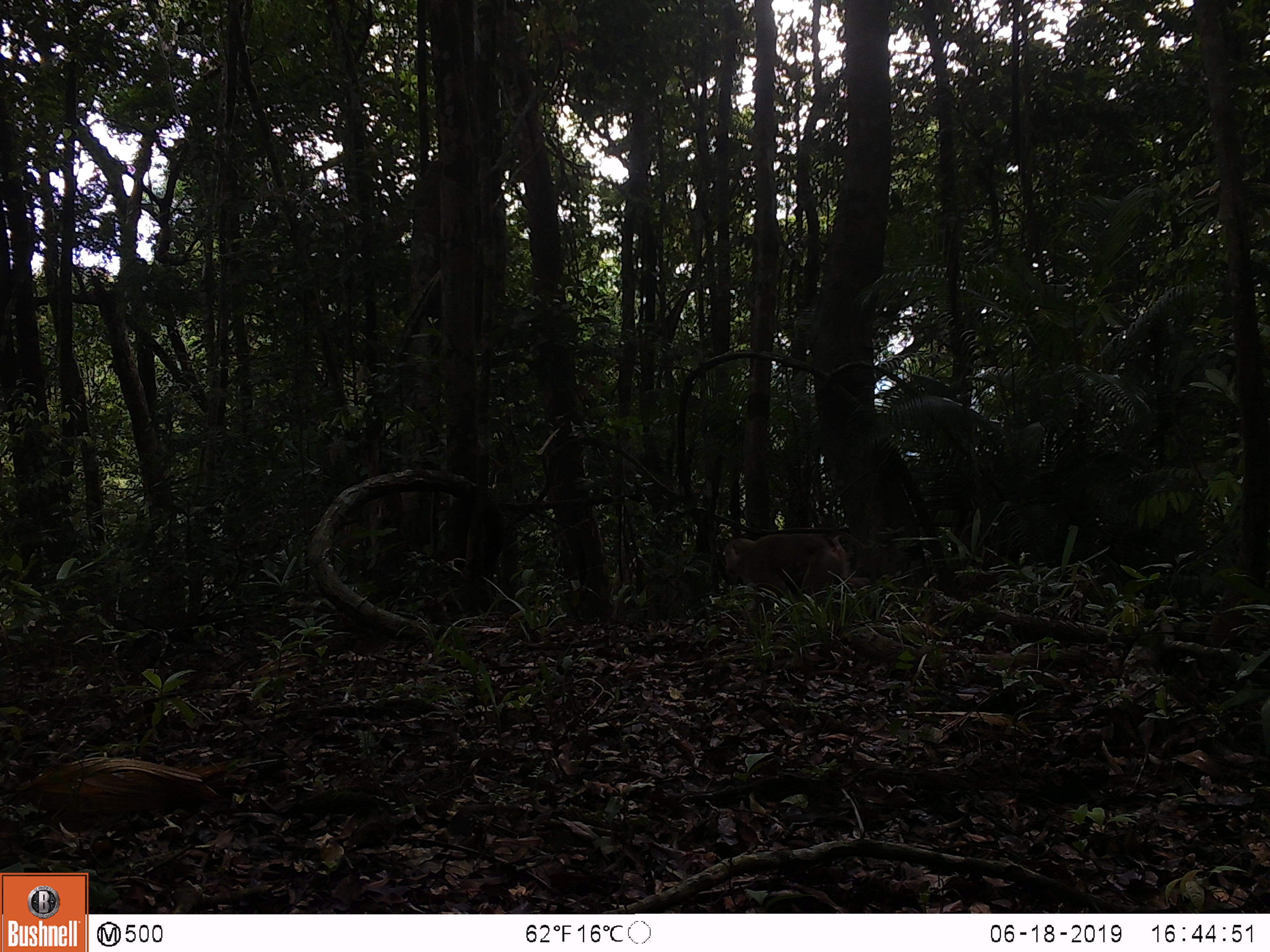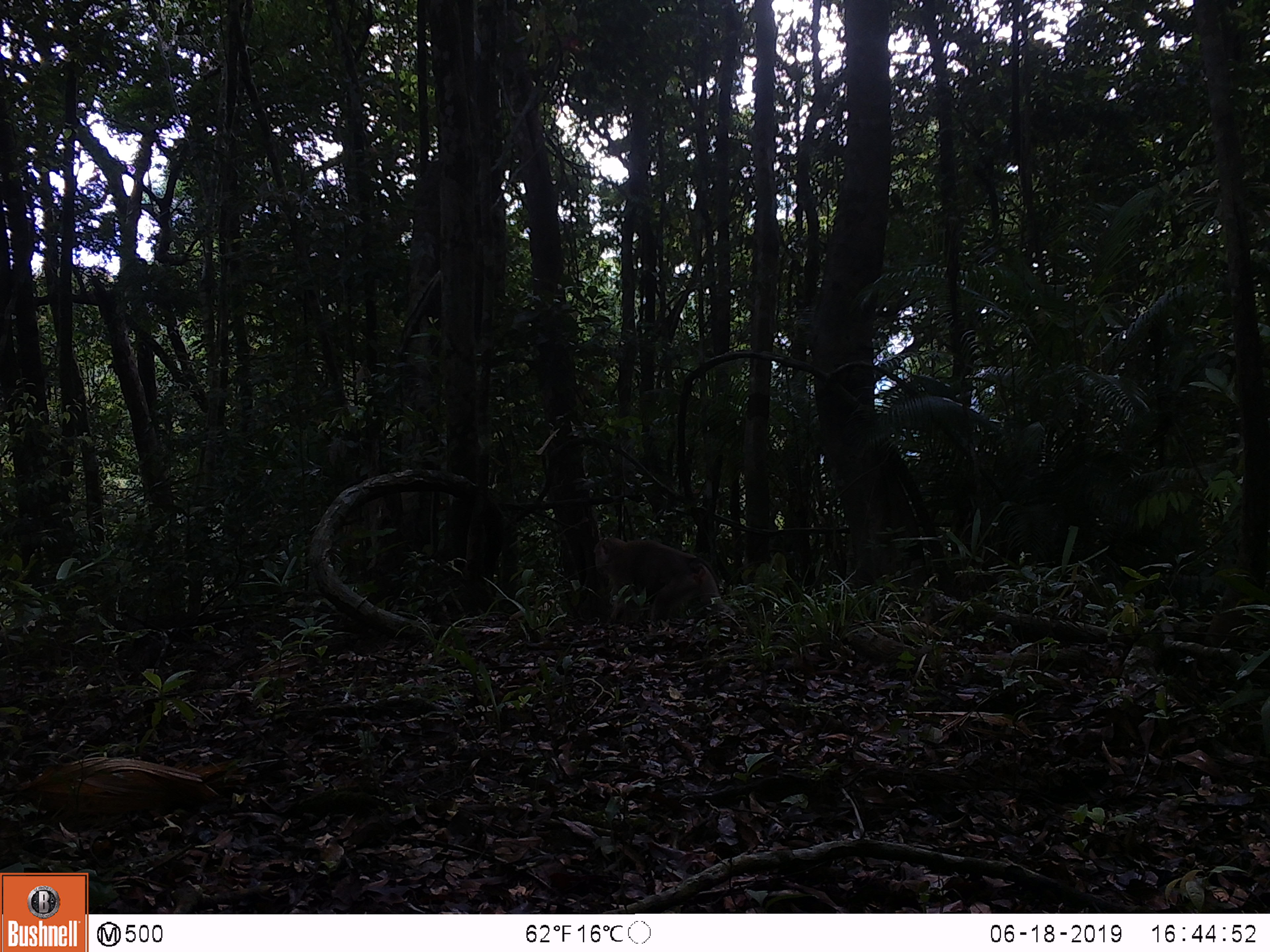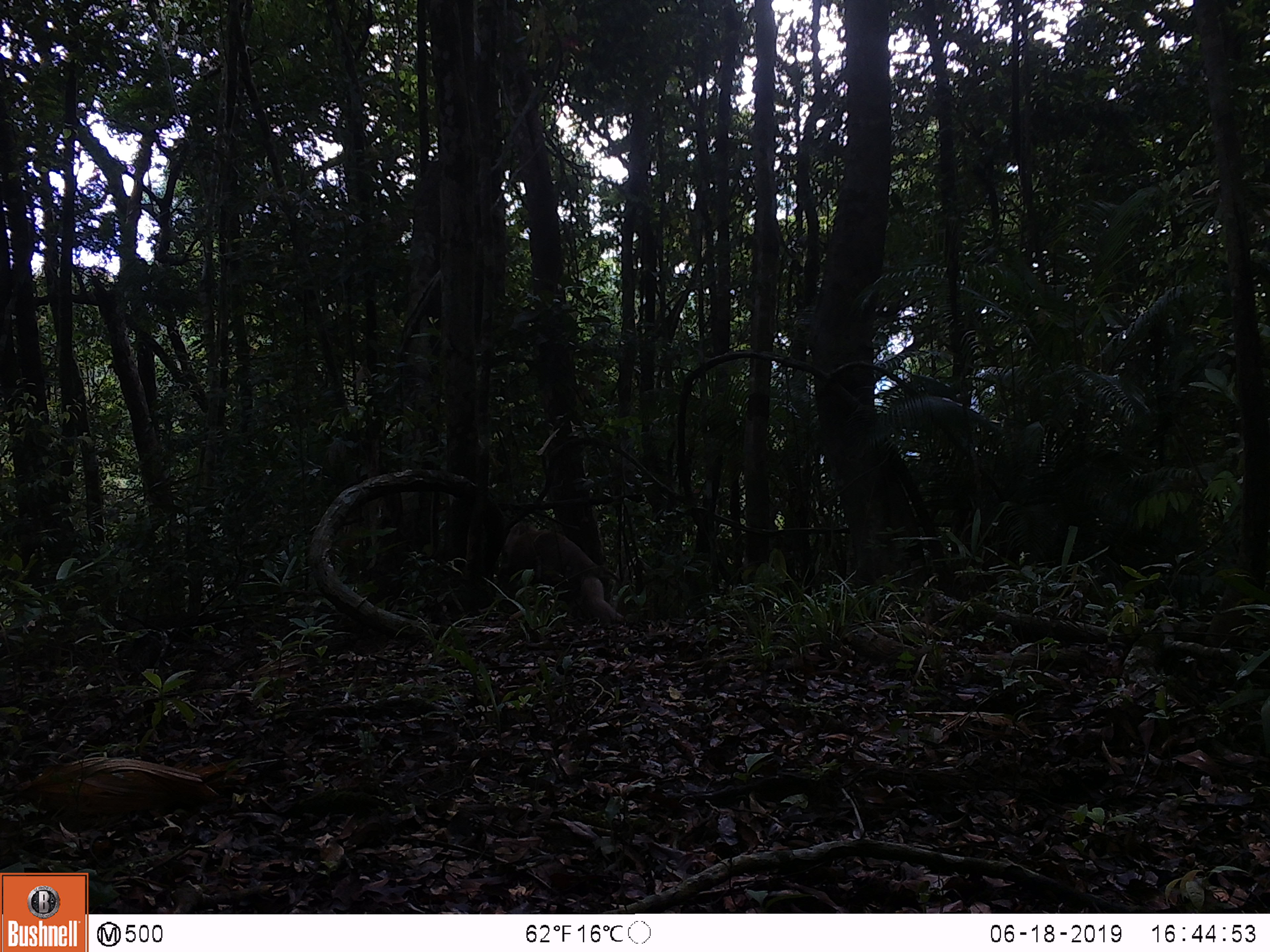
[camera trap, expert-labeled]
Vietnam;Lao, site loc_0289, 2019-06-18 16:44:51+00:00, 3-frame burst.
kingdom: Animalia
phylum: Chordata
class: Mammalia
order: Primates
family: Cercopithecidae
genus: Macaca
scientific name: Macaca nemestrina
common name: pig-tailed macaque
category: pig tailed macaque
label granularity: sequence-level